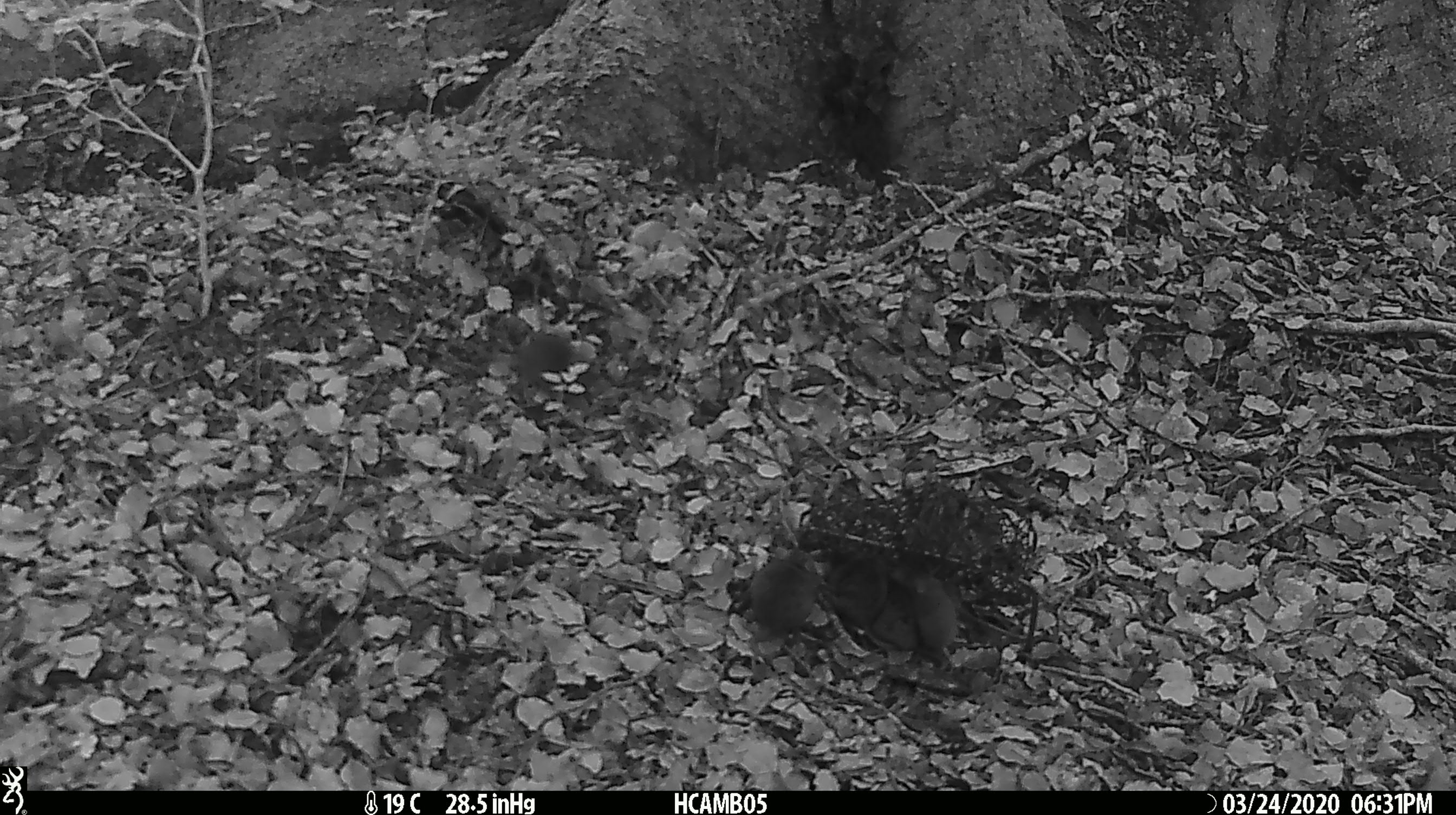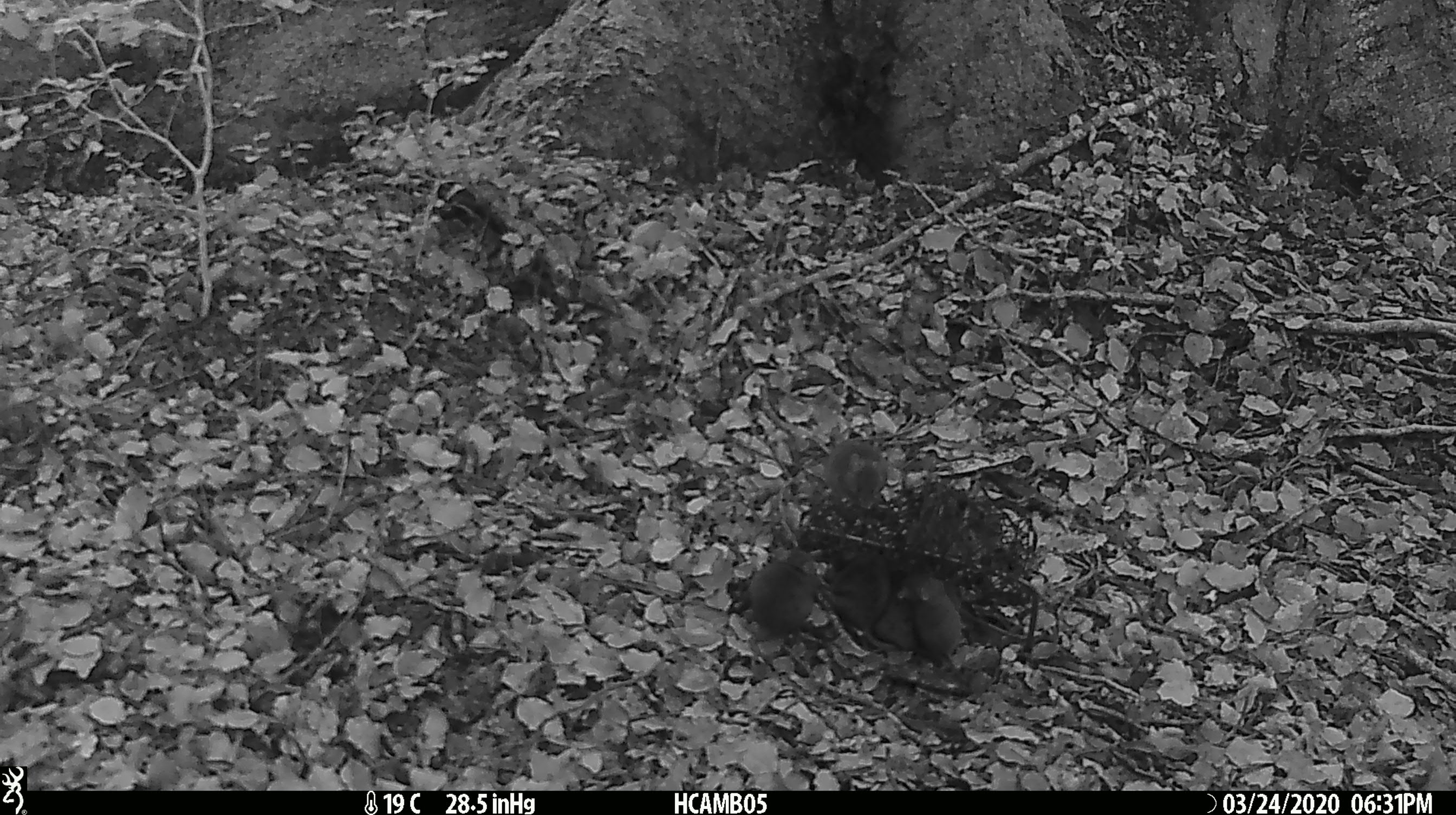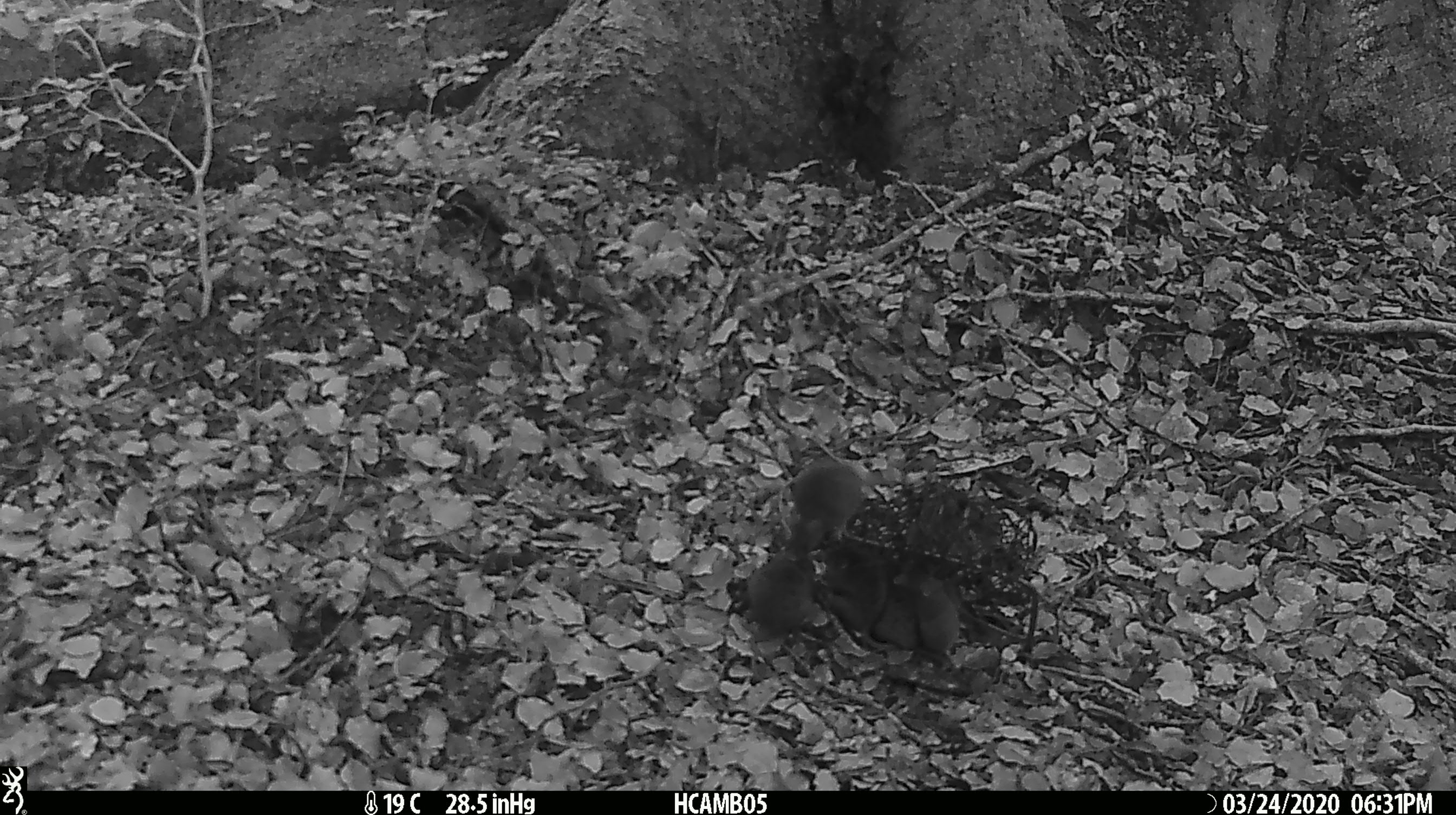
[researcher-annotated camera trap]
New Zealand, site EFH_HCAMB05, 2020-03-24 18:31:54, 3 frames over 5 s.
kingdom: Animalia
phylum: Chordata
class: Mammalia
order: Rodentia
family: Muridae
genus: Mus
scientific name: Mus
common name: mouse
Mouse (Mus).